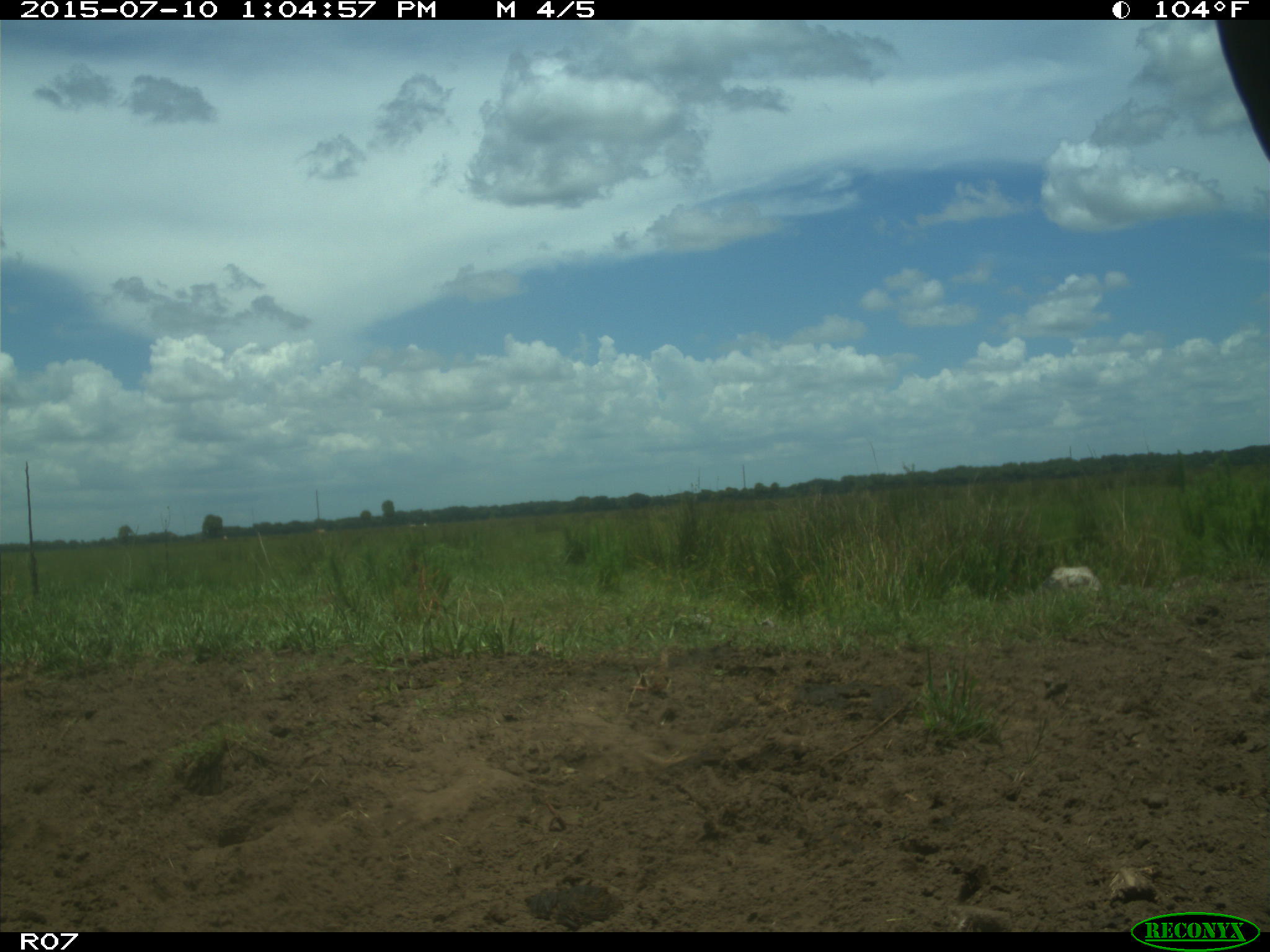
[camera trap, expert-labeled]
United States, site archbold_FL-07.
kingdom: Animalia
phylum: Chordata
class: Mammalia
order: Artiodactyla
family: Bovidae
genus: Bos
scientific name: Bos taurus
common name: domestic cow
Bos taurus (domestic cow).